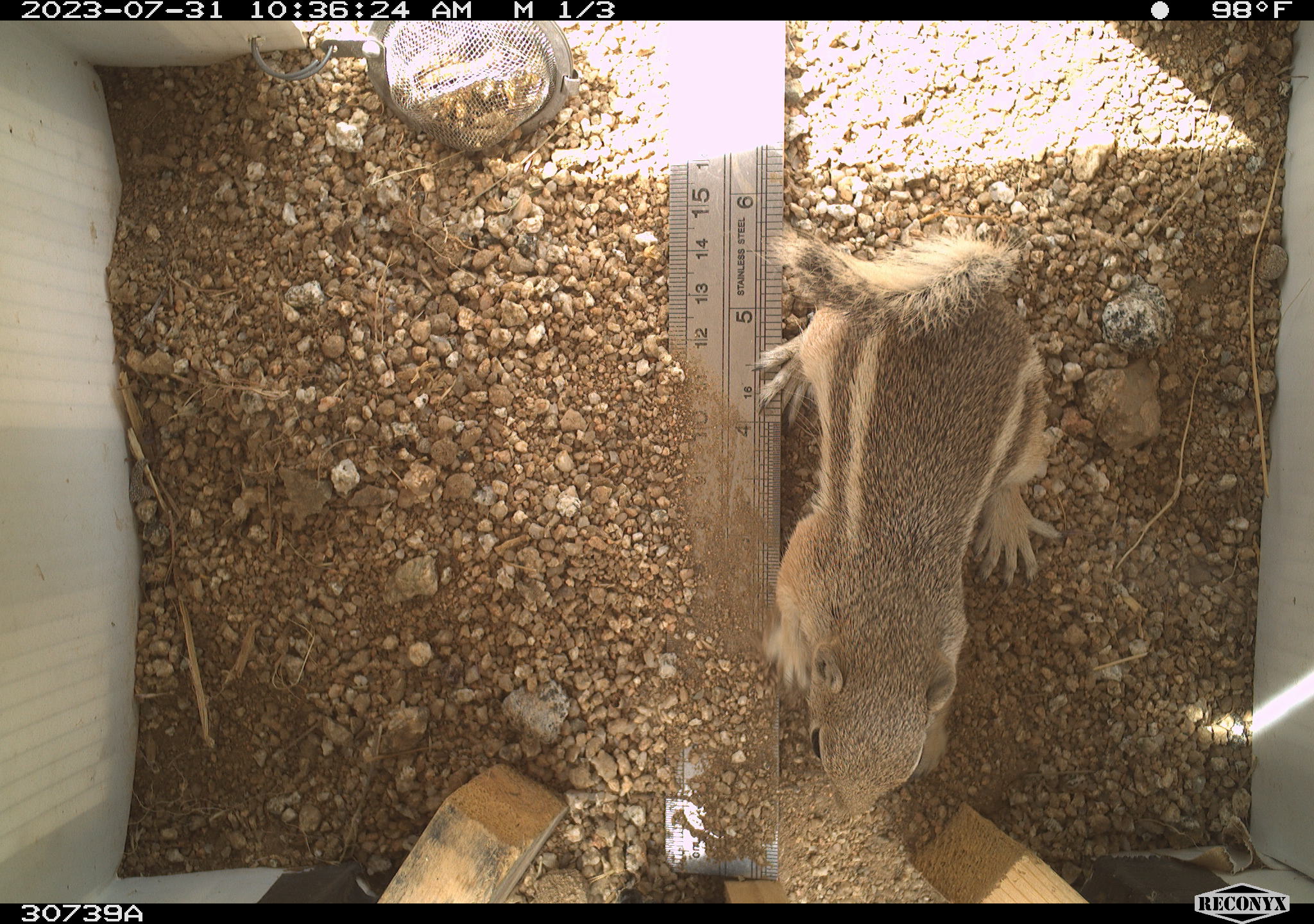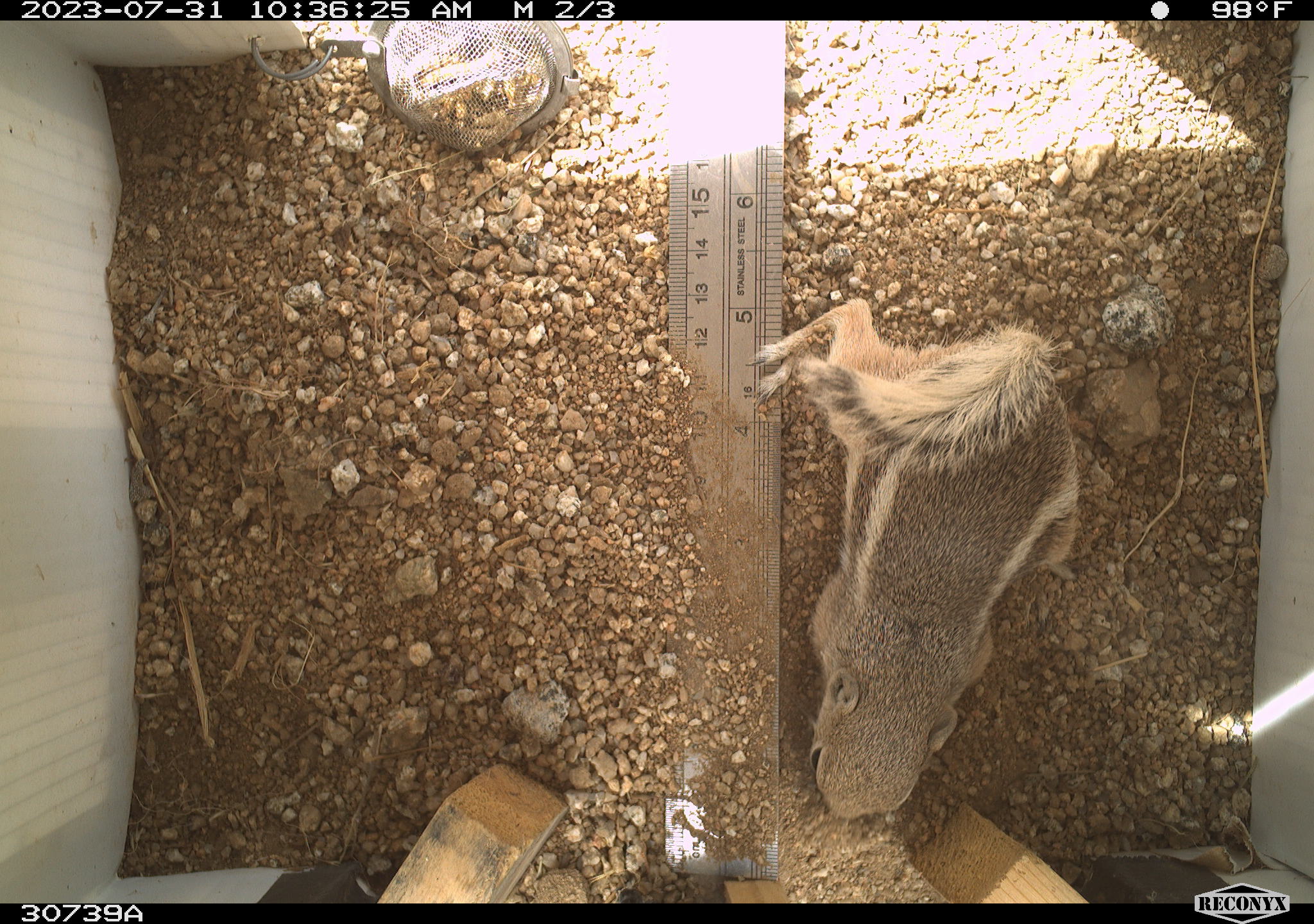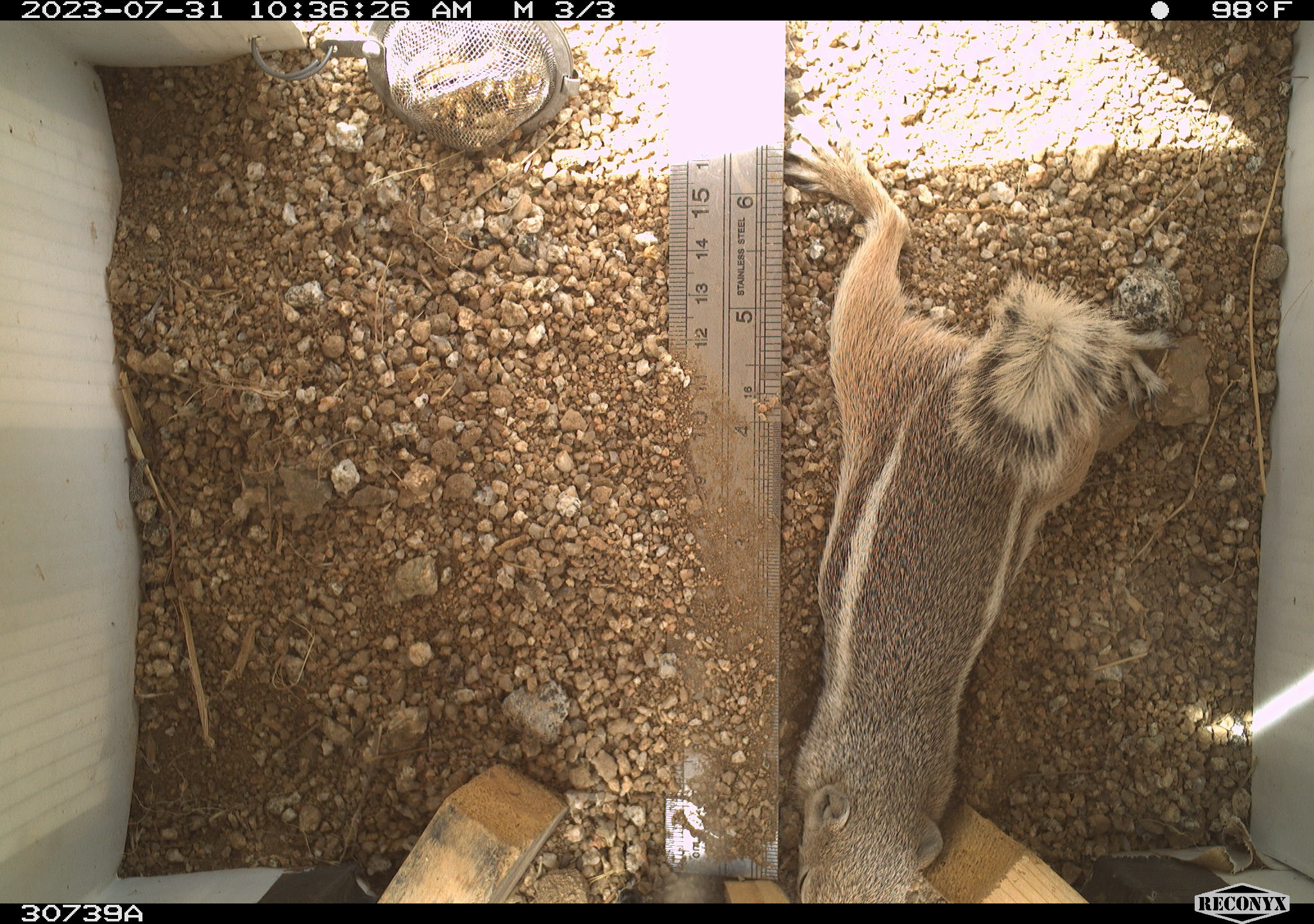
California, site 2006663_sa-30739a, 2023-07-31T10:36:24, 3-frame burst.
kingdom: Animalia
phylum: Chordata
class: Mammalia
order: Rodentia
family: Sciuridae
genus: Ammospermophilus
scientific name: Ammospermophilus leucurus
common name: white-tailed antelope squirrel